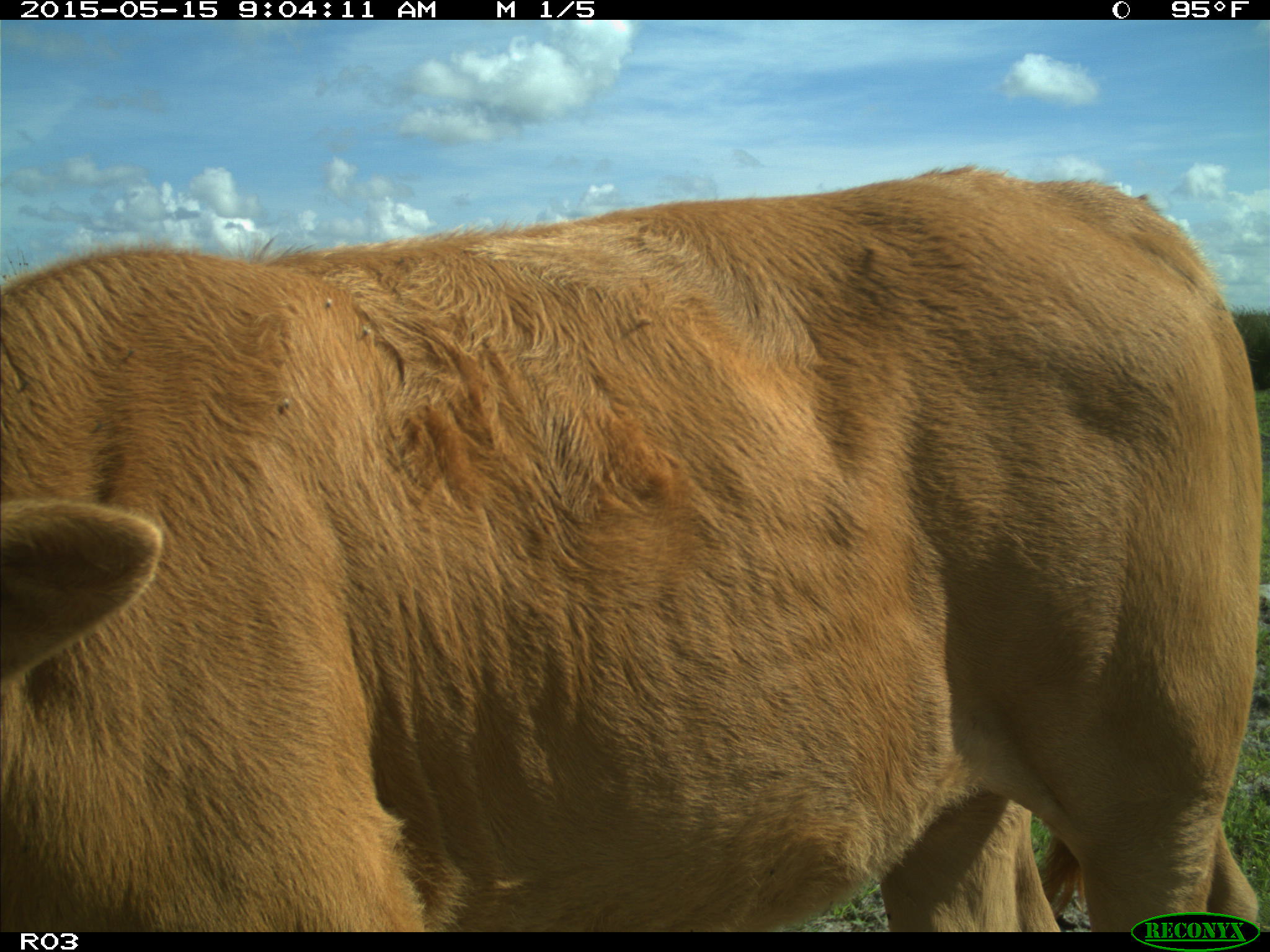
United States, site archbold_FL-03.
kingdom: Animalia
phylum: Chordata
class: Mammalia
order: Artiodactyla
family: Bovidae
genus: Bos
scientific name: Bos taurus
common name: domestic cow